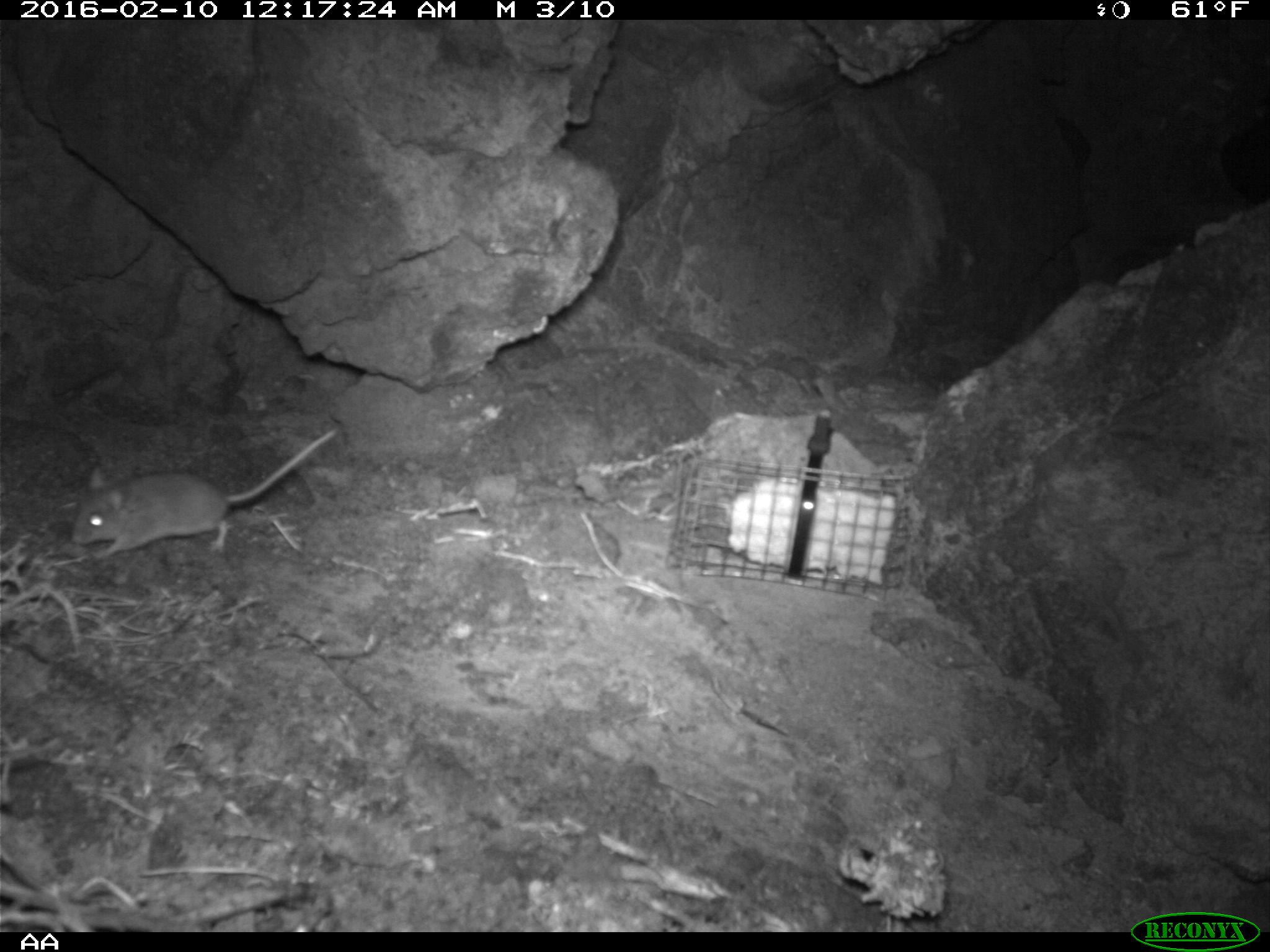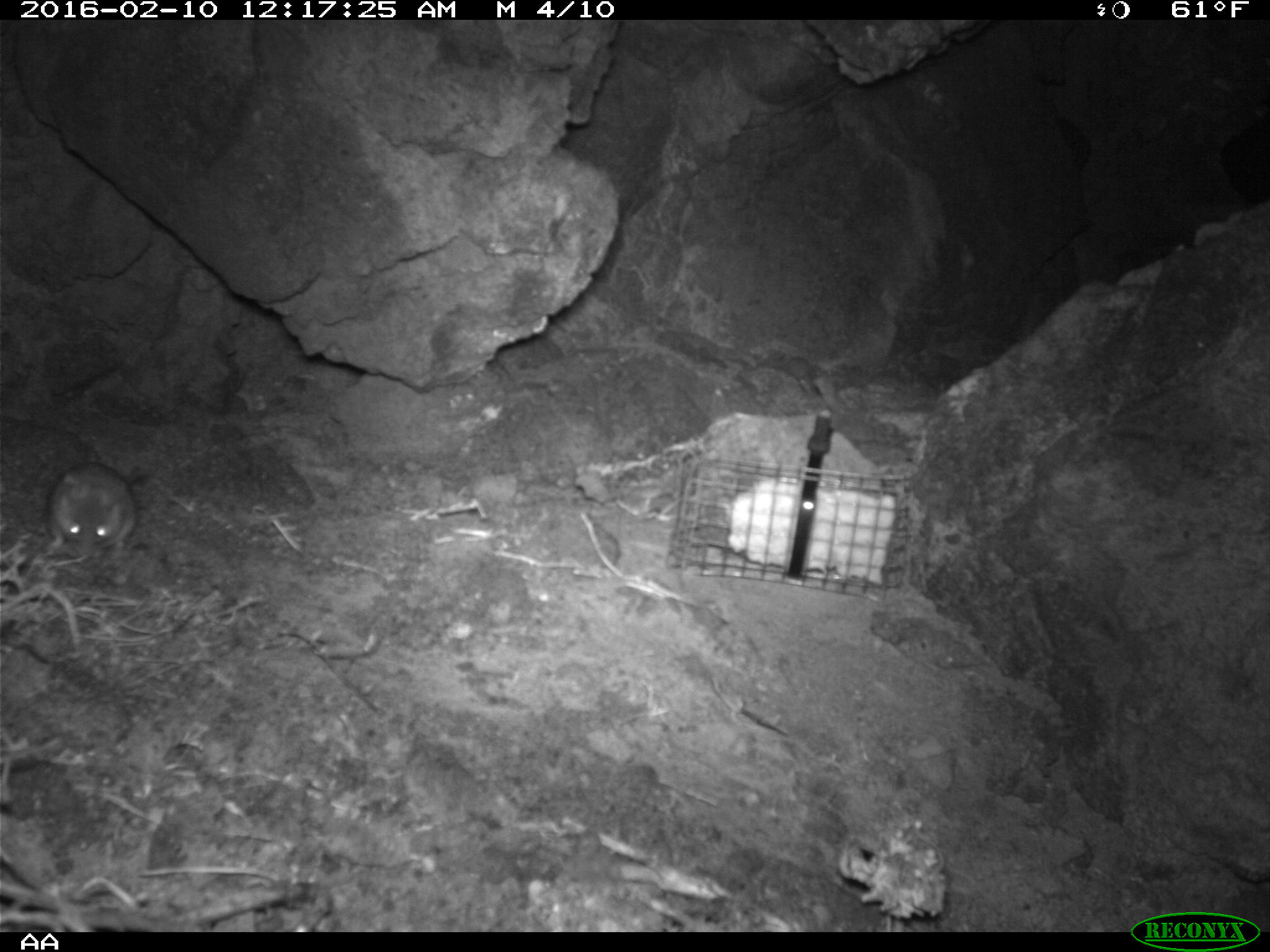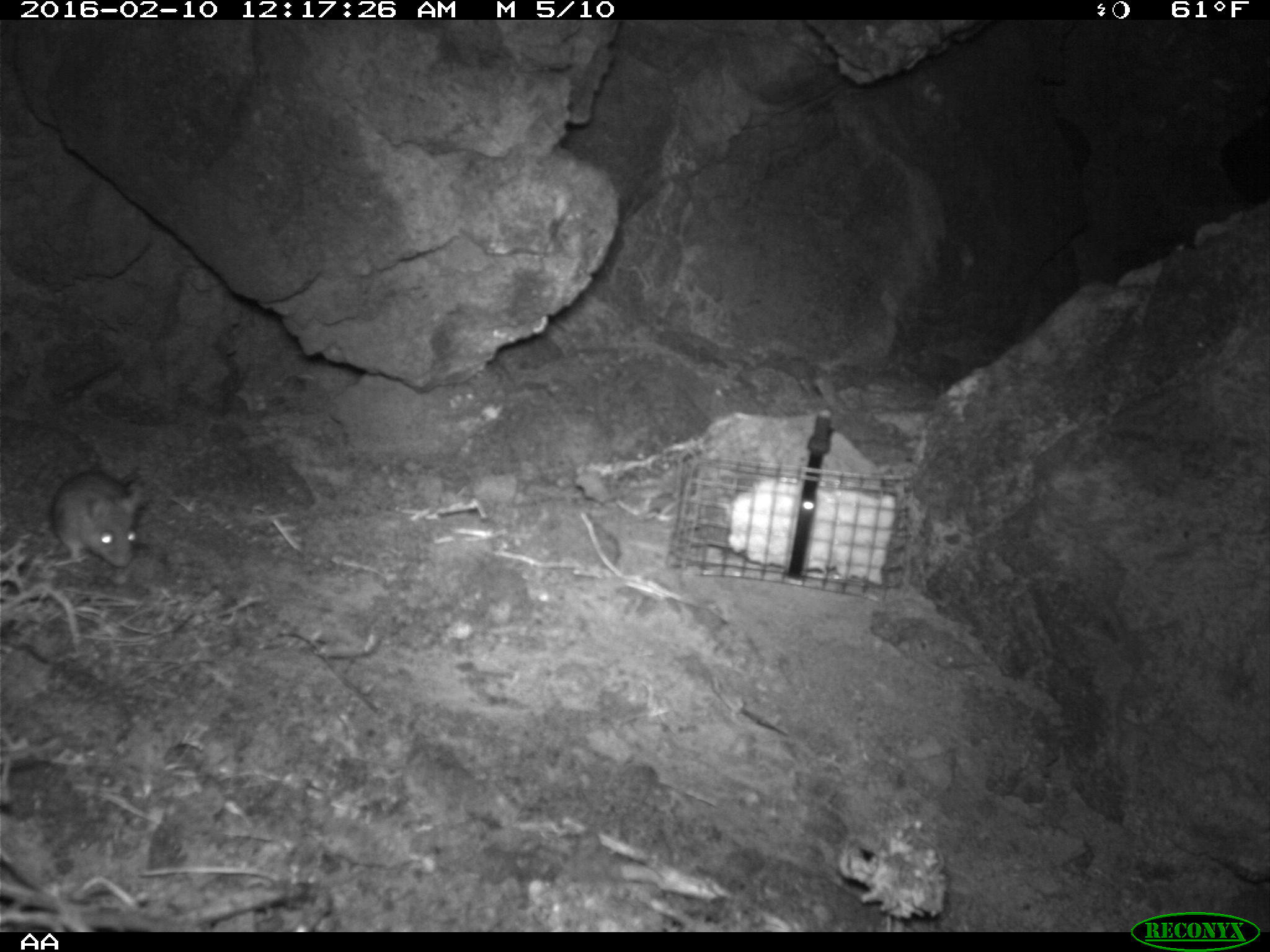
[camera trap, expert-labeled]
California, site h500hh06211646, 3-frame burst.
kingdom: Animalia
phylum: Chordata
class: Mammalia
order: Rodentia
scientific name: Rodentia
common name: rodent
Rodent (Rodentia).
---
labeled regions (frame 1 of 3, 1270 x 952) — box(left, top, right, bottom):
rodent: box(70, 428, 337, 558)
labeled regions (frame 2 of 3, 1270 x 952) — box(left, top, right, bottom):
rodent: box(47, 464, 133, 555)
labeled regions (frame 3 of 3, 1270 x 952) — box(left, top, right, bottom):
rodent: box(50, 467, 143, 566)